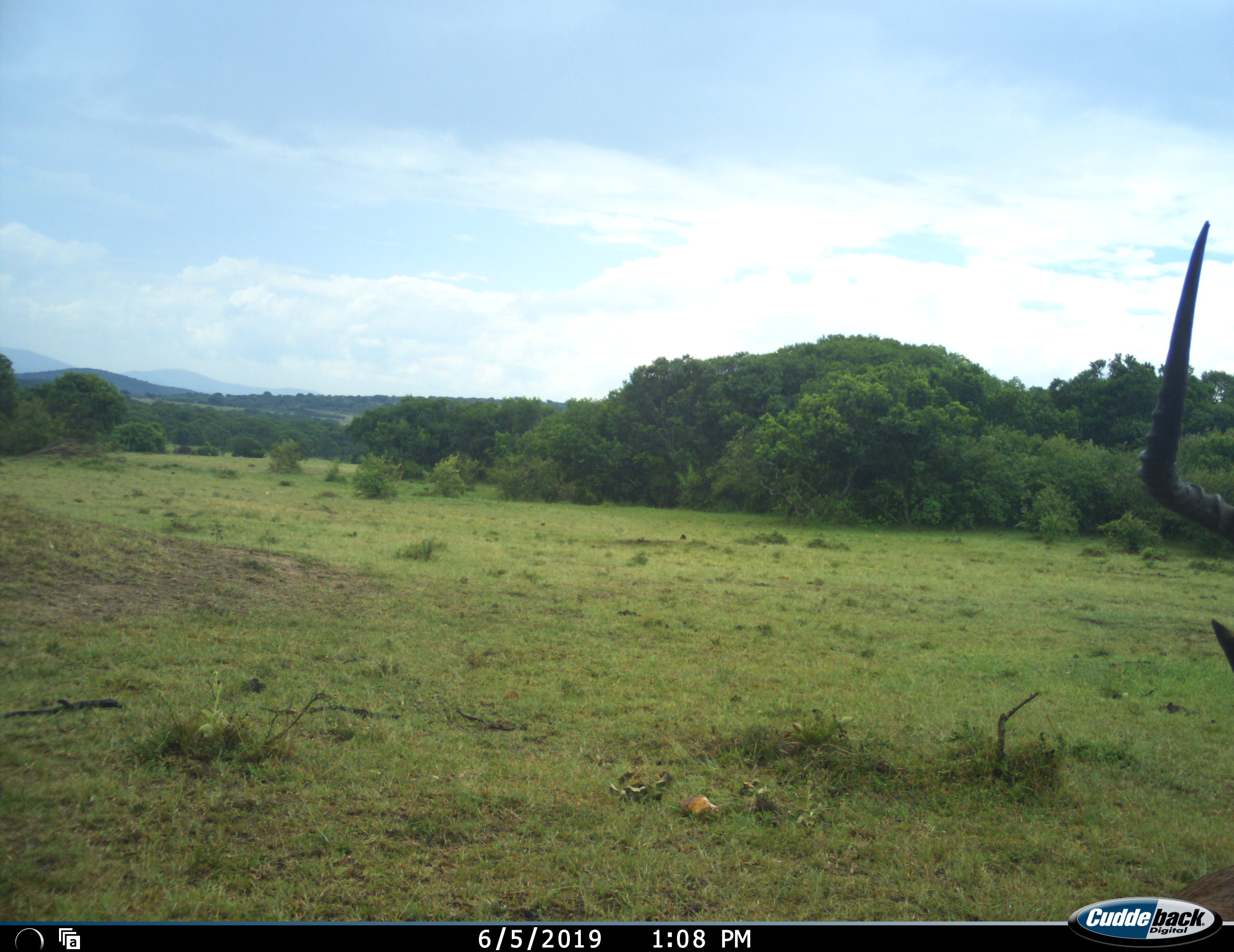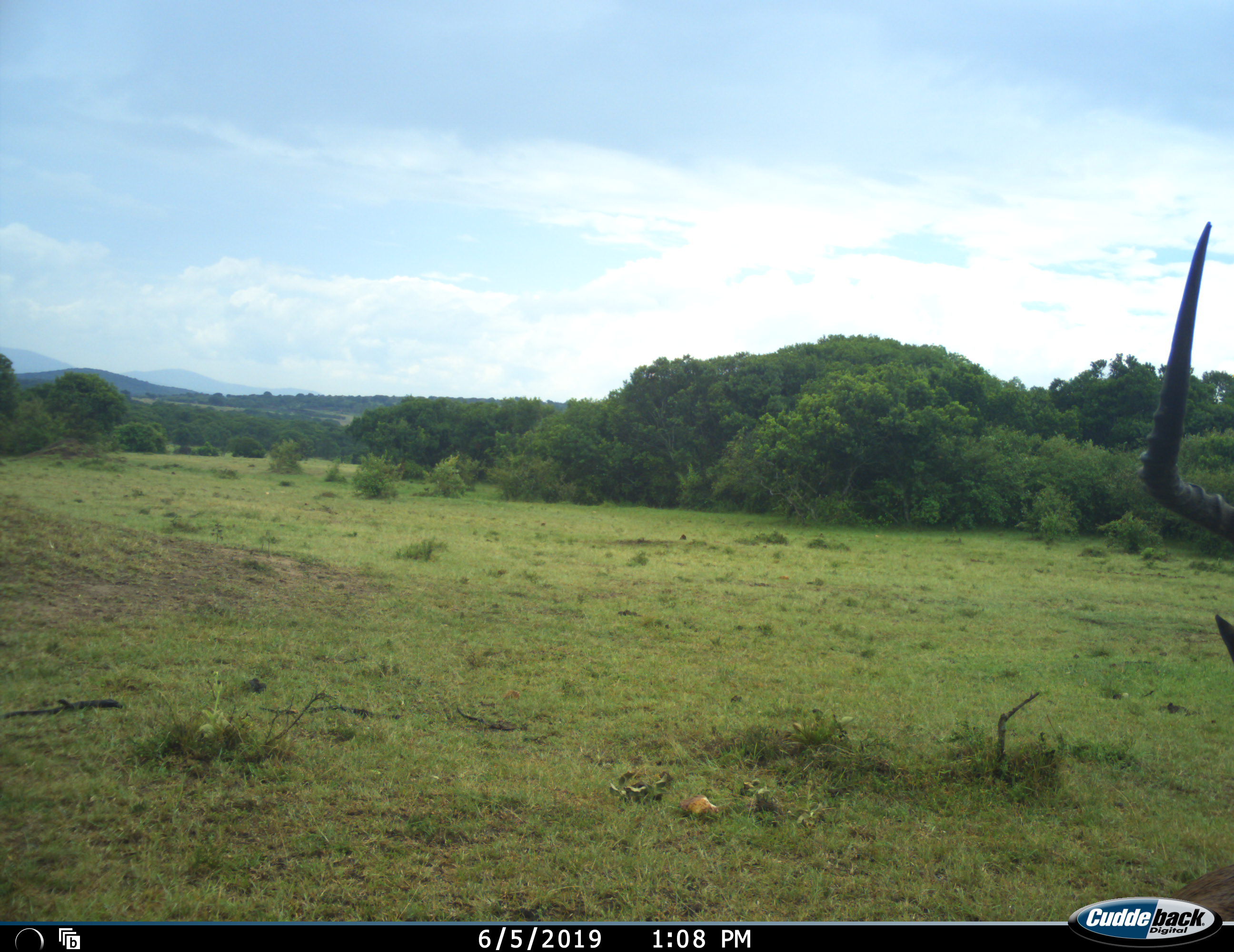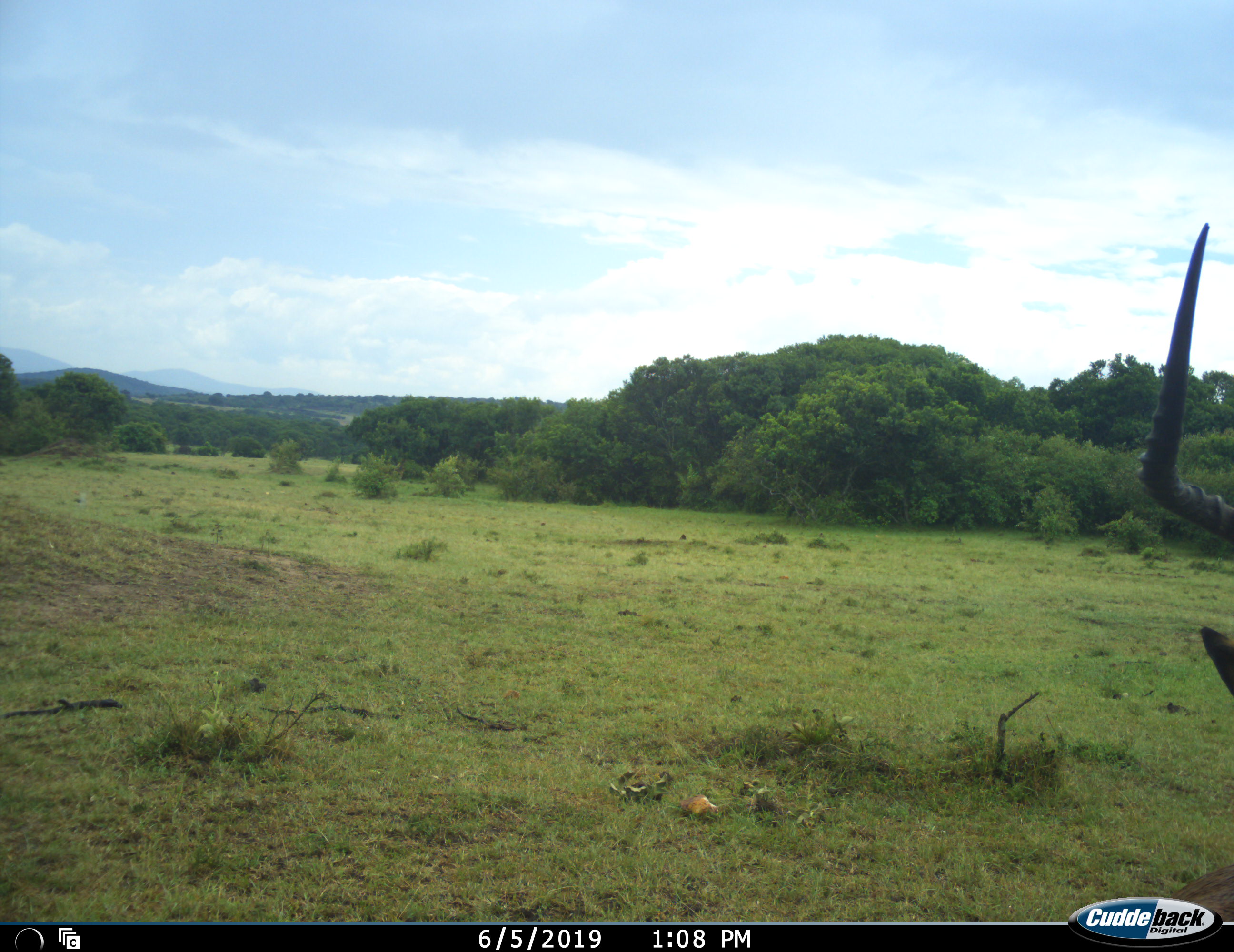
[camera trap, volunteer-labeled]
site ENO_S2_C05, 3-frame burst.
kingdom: Animalia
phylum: Chordata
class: Mammalia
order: Artiodactyla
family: Bovidae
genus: Aepyceros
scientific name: Aepyceros melampus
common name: impala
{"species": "impala (Aepyceros melampus)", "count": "1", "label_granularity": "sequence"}